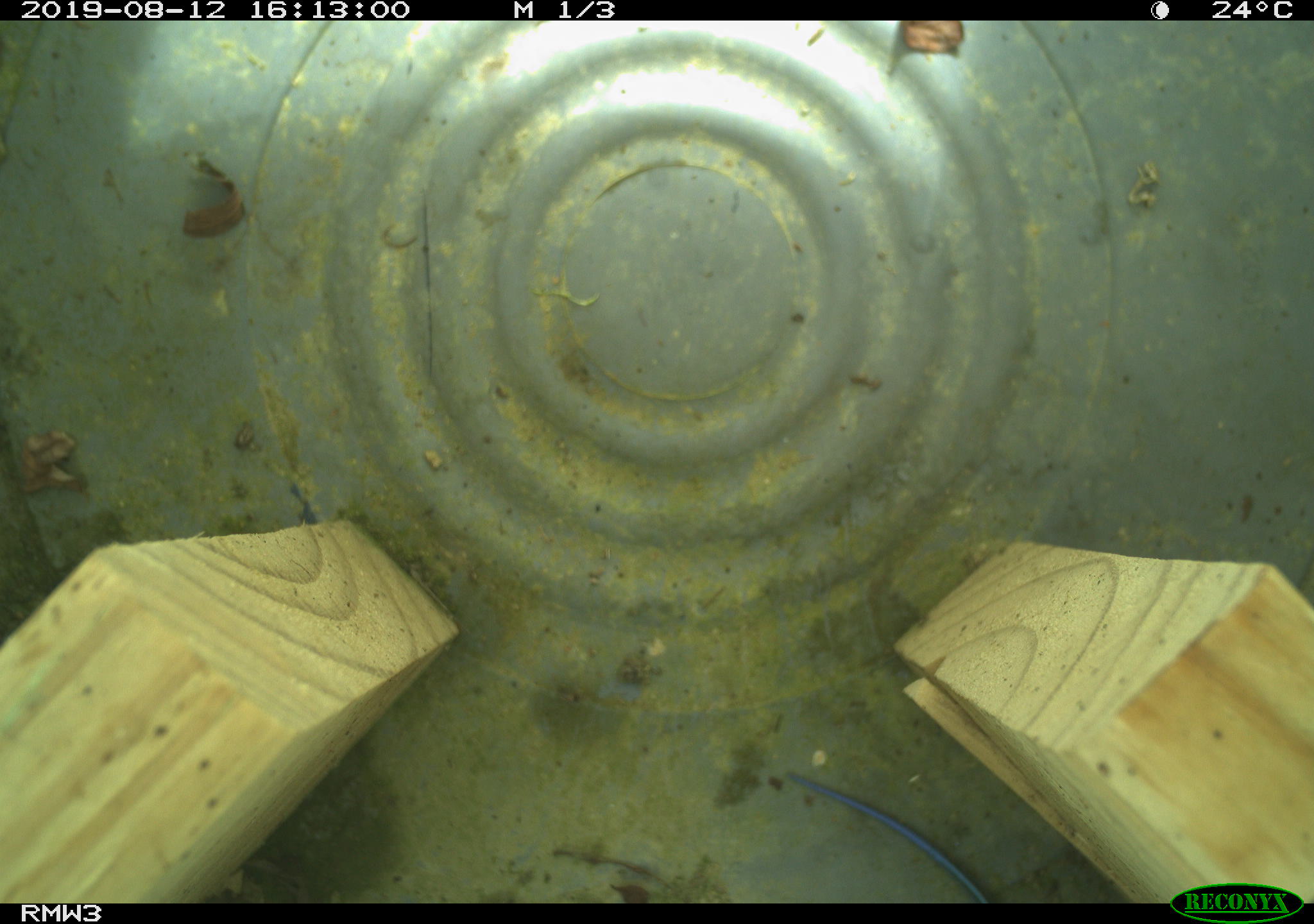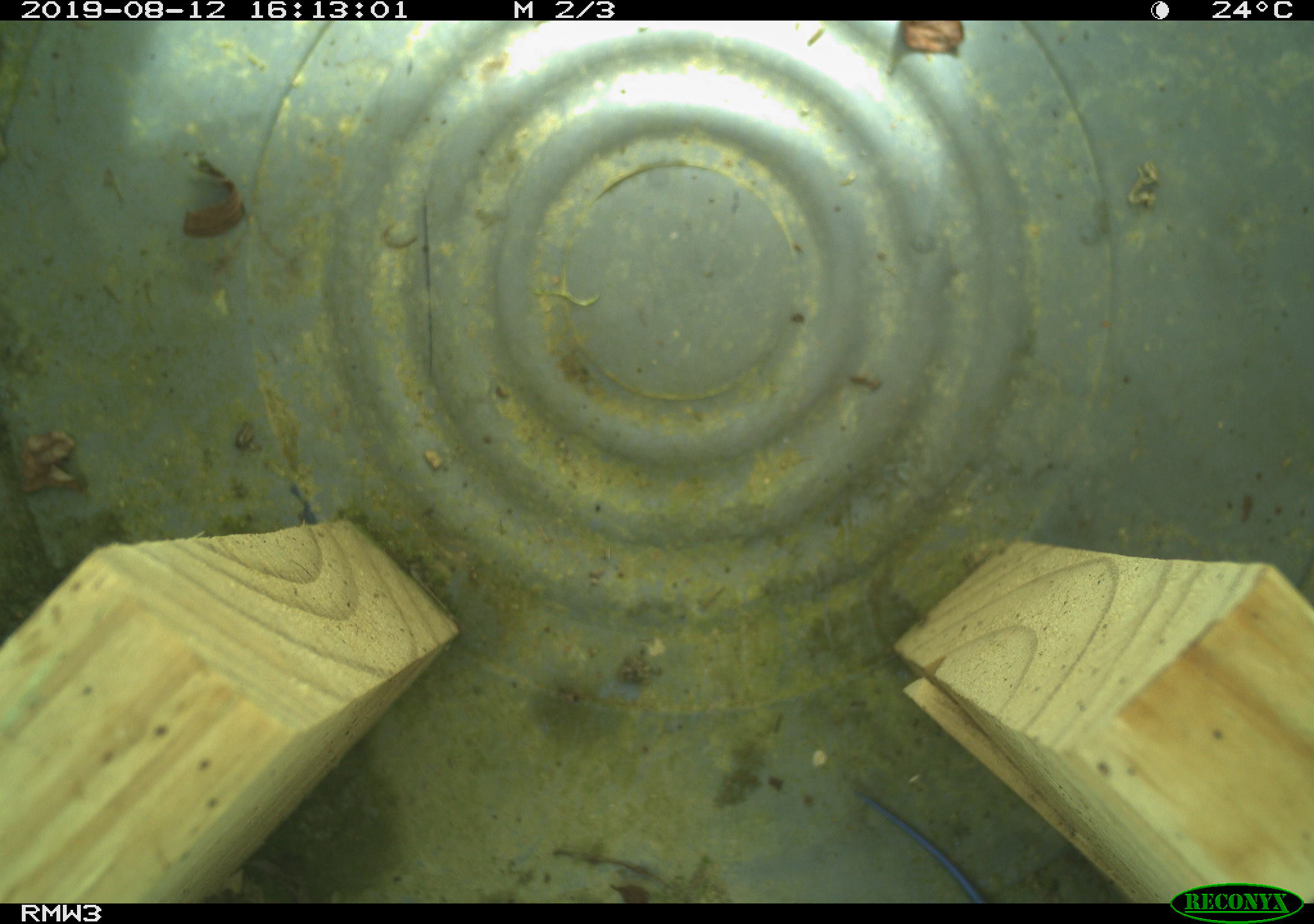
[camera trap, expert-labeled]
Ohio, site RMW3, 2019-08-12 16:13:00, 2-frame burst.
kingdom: Animalia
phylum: Chordata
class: Reptilia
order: Squamata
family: Scincidae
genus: Plestiodon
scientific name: Plestiodon fasciatus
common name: common five-lined skink